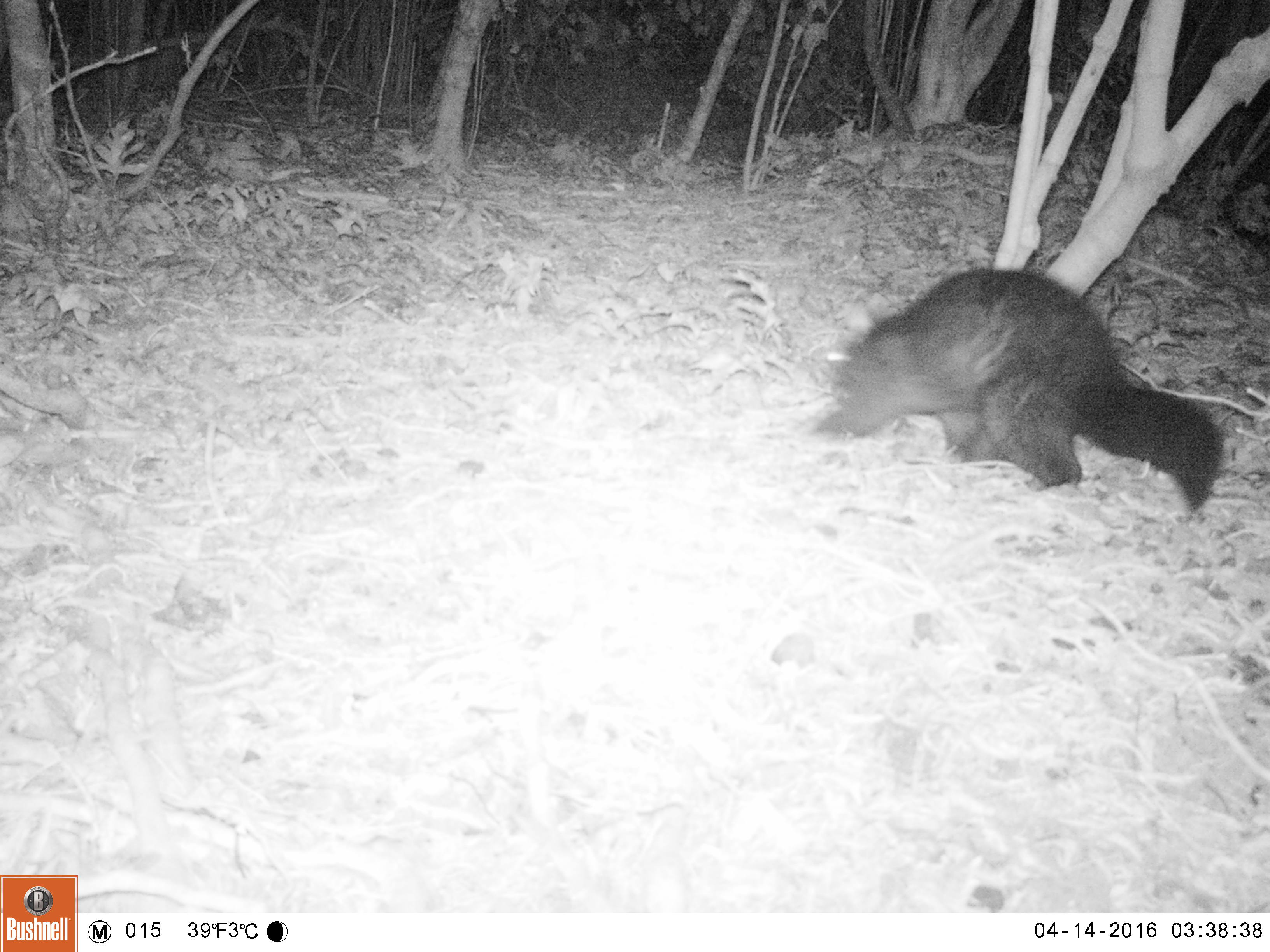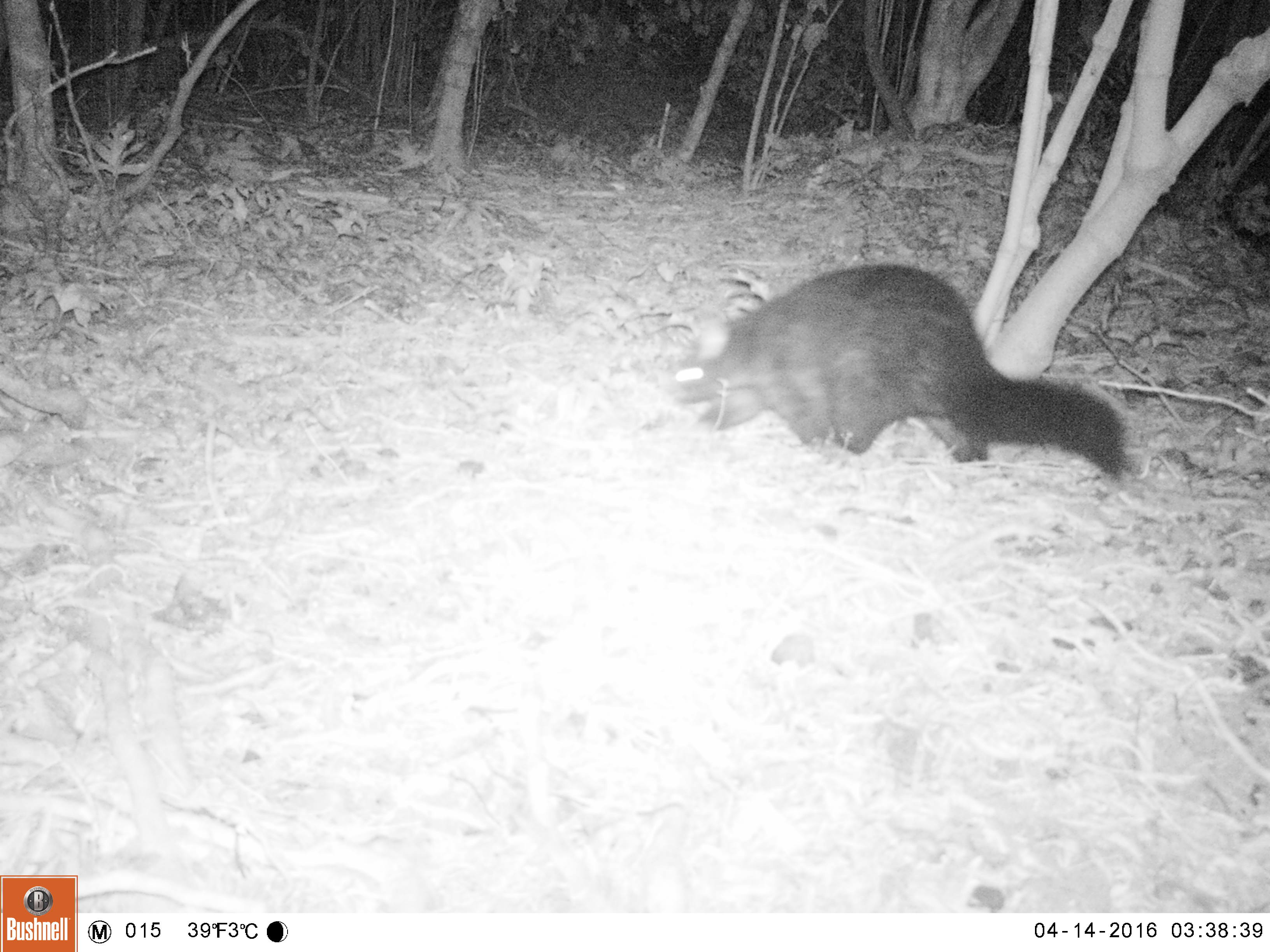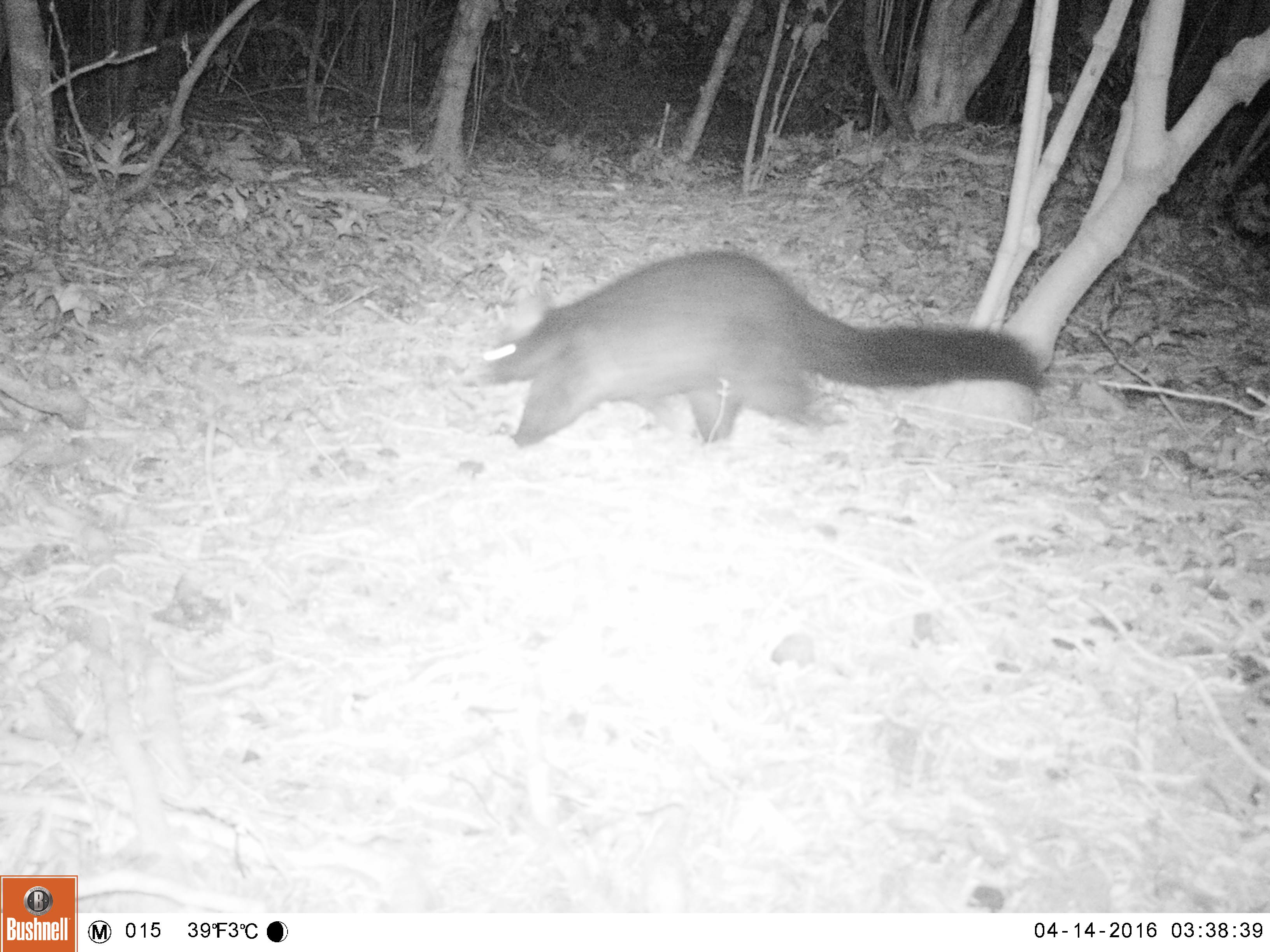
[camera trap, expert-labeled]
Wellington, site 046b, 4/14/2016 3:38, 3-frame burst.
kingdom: Animalia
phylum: Chordata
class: Mammalia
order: Didelphimorphia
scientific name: Didelphimorphia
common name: possum